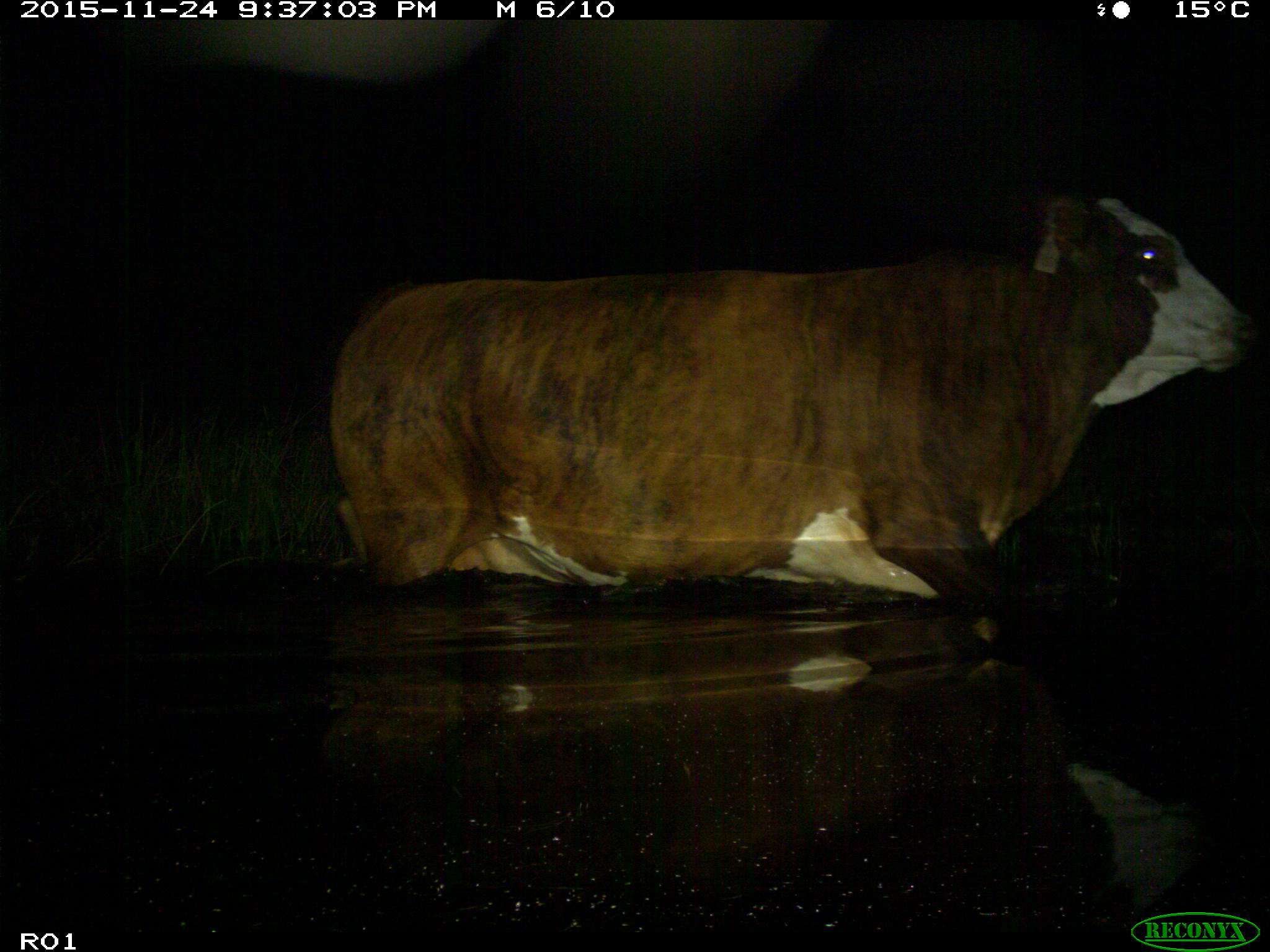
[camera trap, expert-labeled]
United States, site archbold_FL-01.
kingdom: Animalia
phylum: Chordata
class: Mammalia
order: Artiodactyla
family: Bovidae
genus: Bos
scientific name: Bos taurus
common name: domestic cow